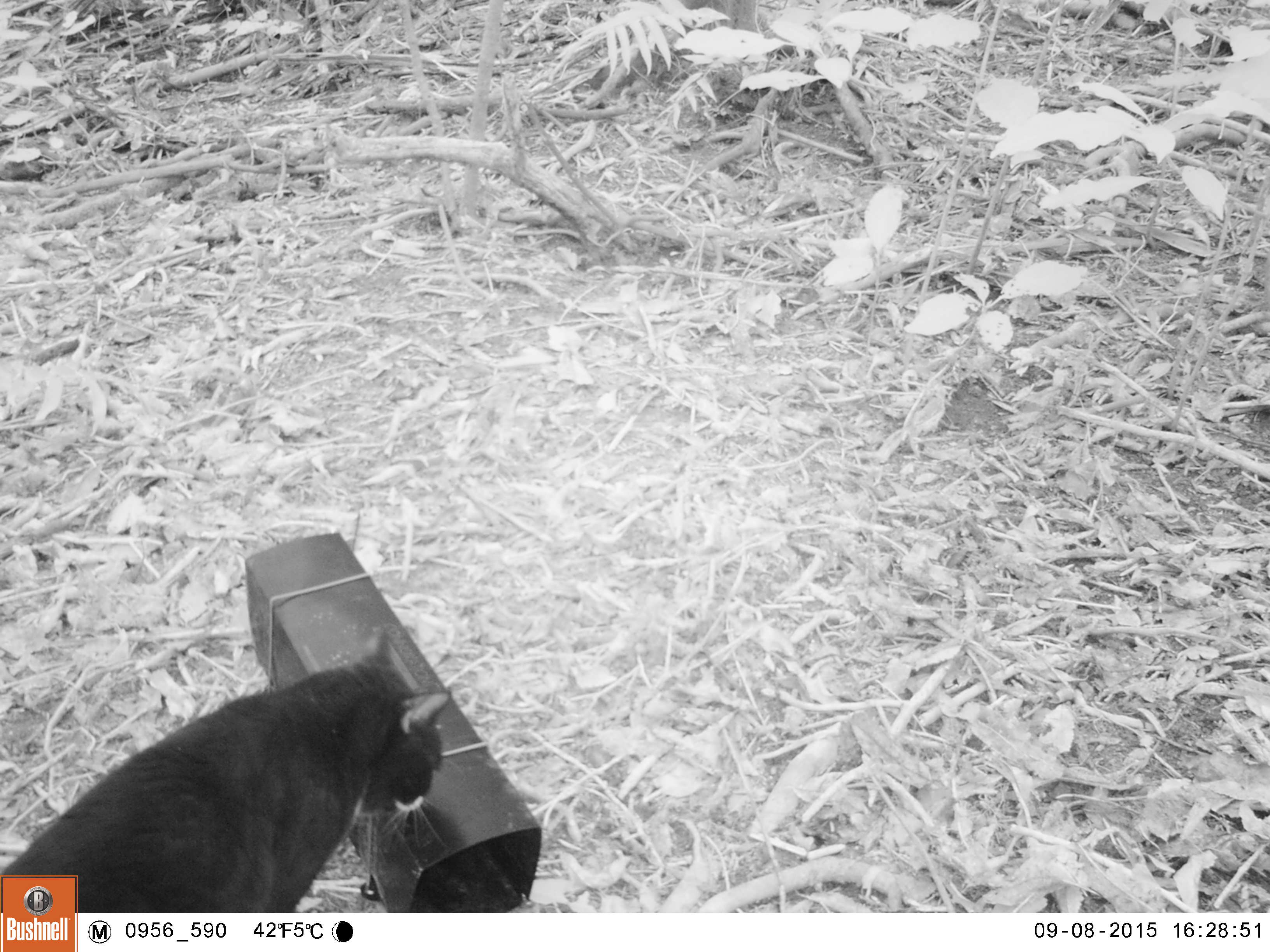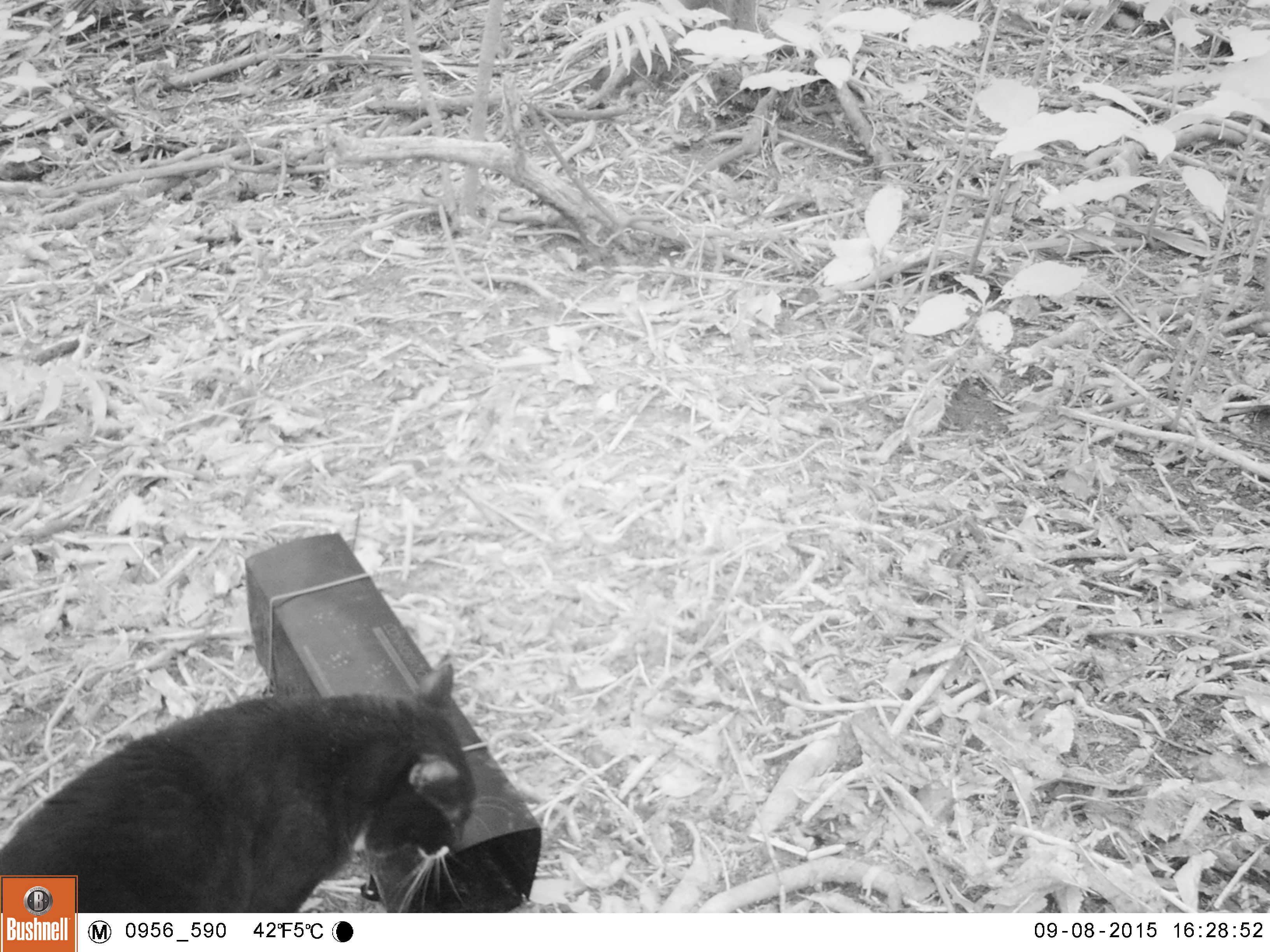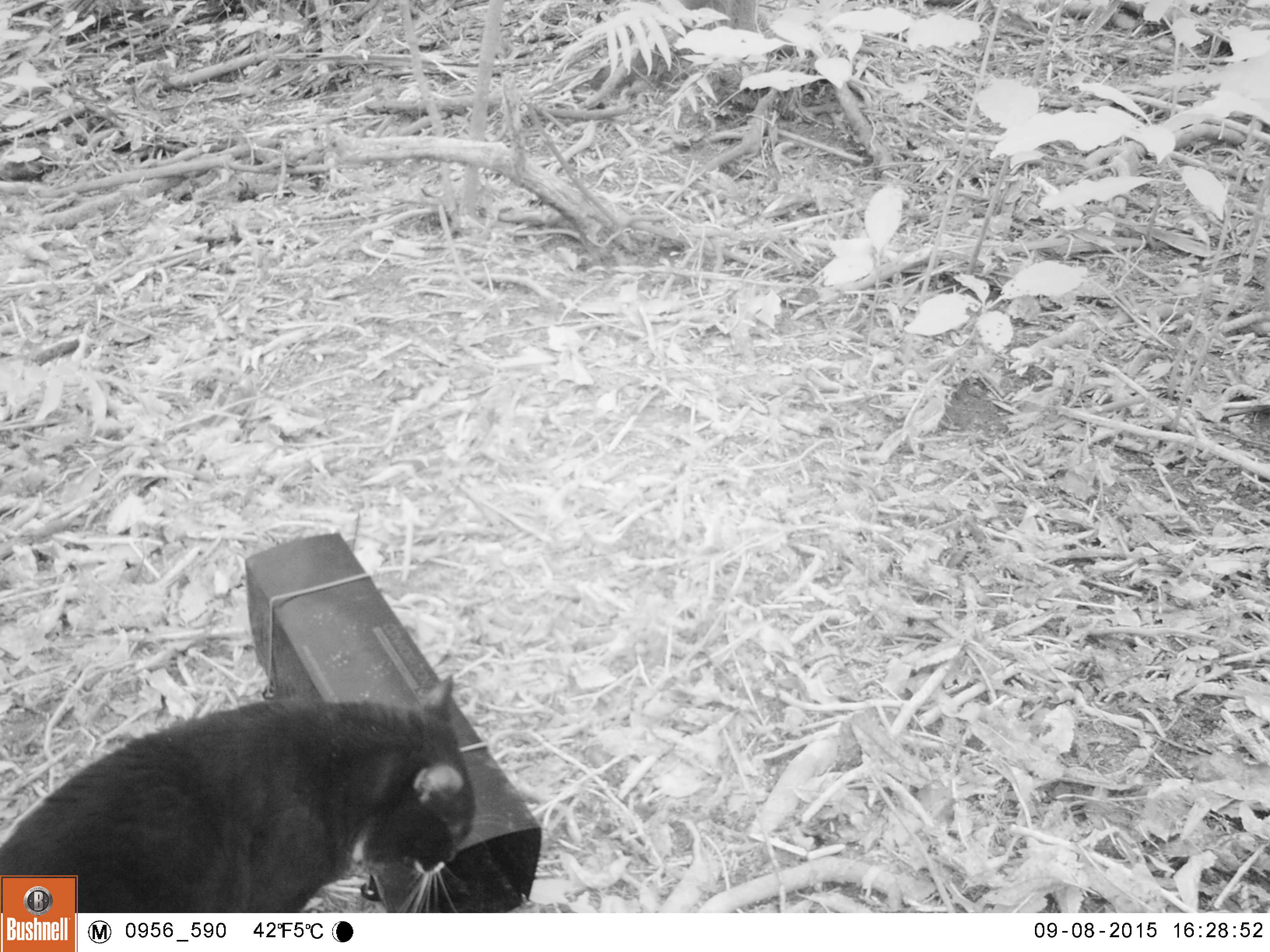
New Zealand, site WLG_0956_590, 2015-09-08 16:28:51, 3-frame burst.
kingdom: Animalia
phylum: Chordata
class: Mammalia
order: Carnivora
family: Felidae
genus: Felis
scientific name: Felis catus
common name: domestic cat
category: cat